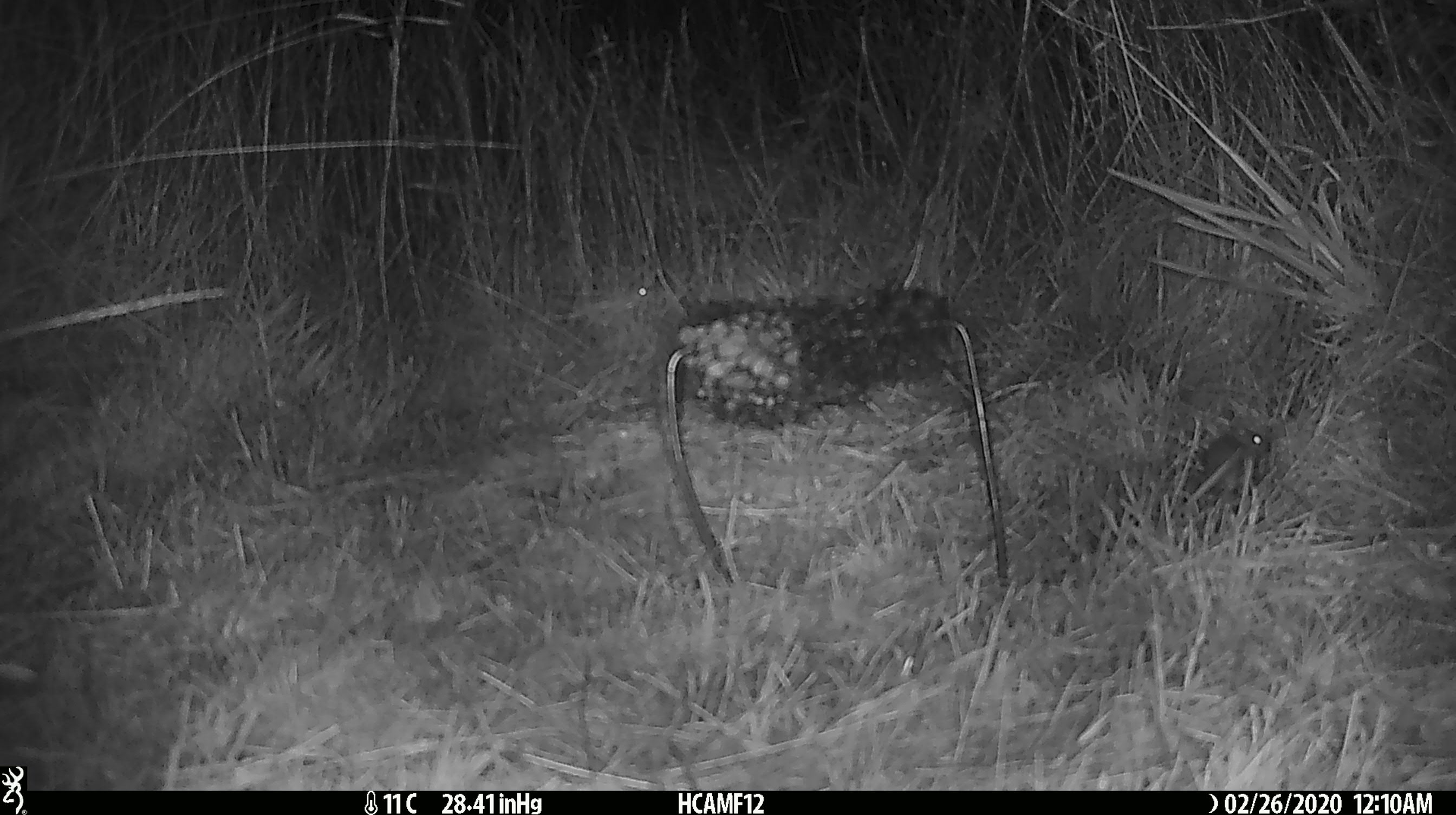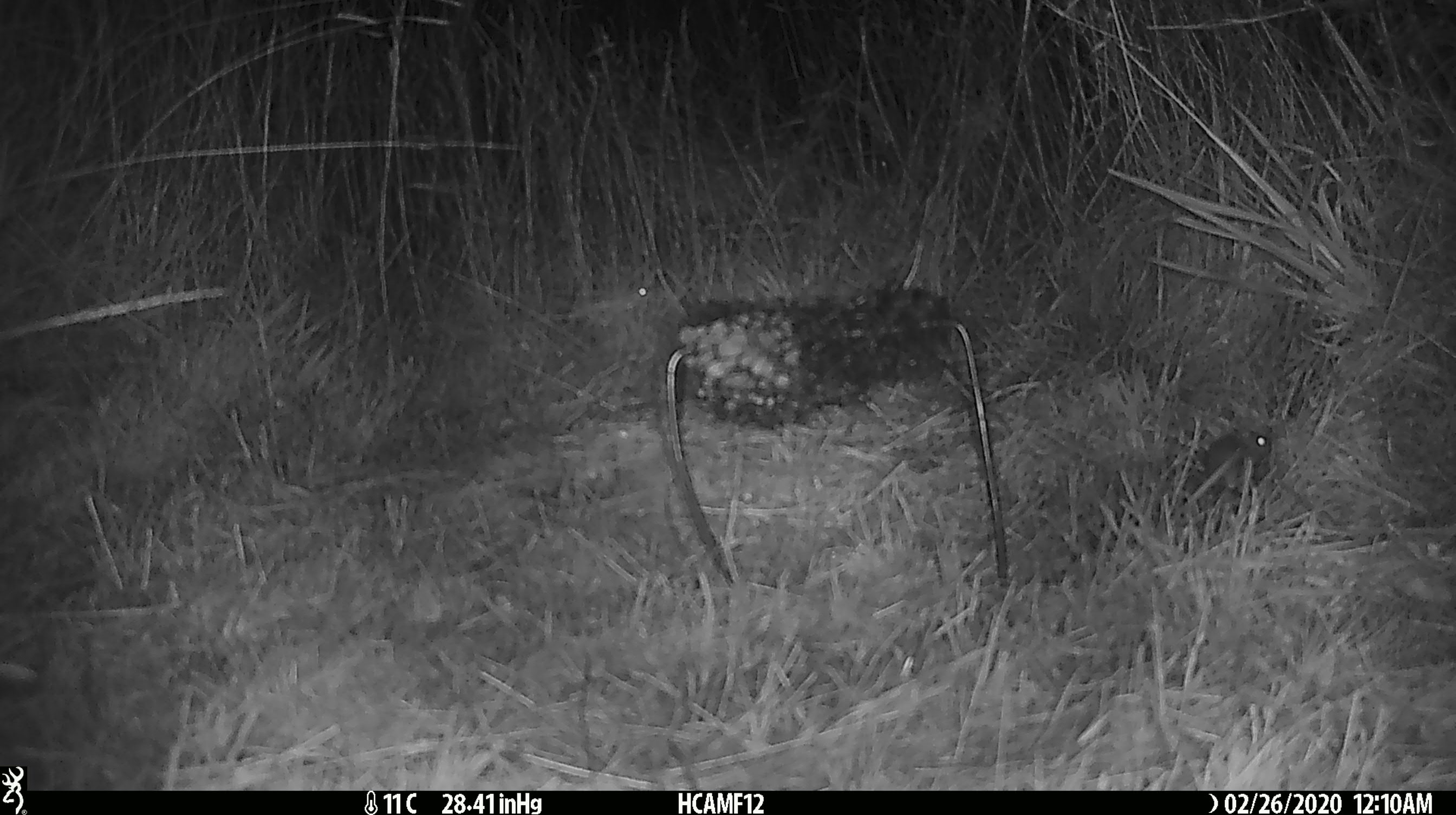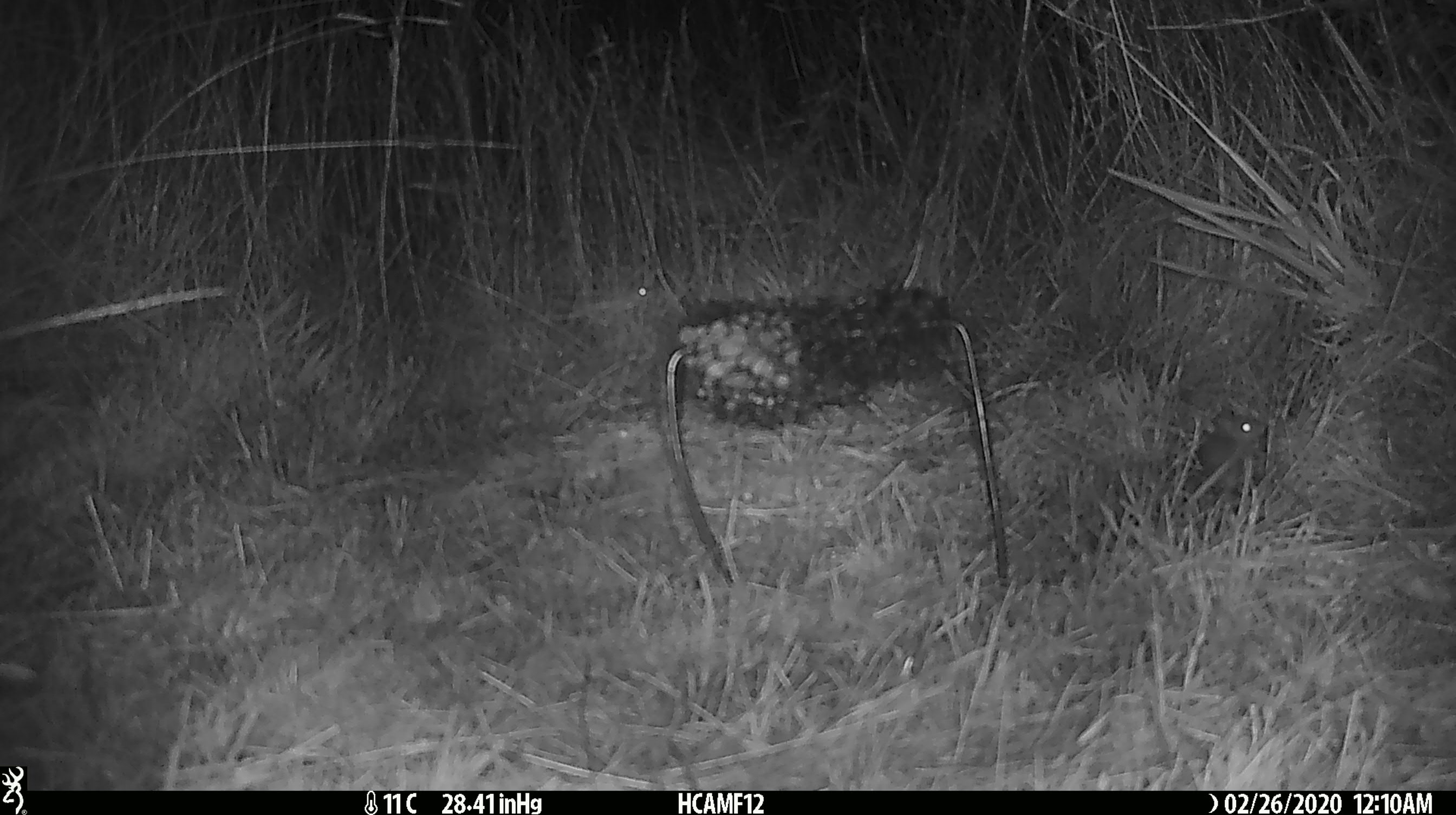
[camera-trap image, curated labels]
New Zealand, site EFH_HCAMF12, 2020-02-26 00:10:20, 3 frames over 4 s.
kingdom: Animalia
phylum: Chordata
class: Mammalia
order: Rodentia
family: Muridae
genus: Mus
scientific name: Mus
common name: mouse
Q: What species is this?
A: Mouse (Mus).